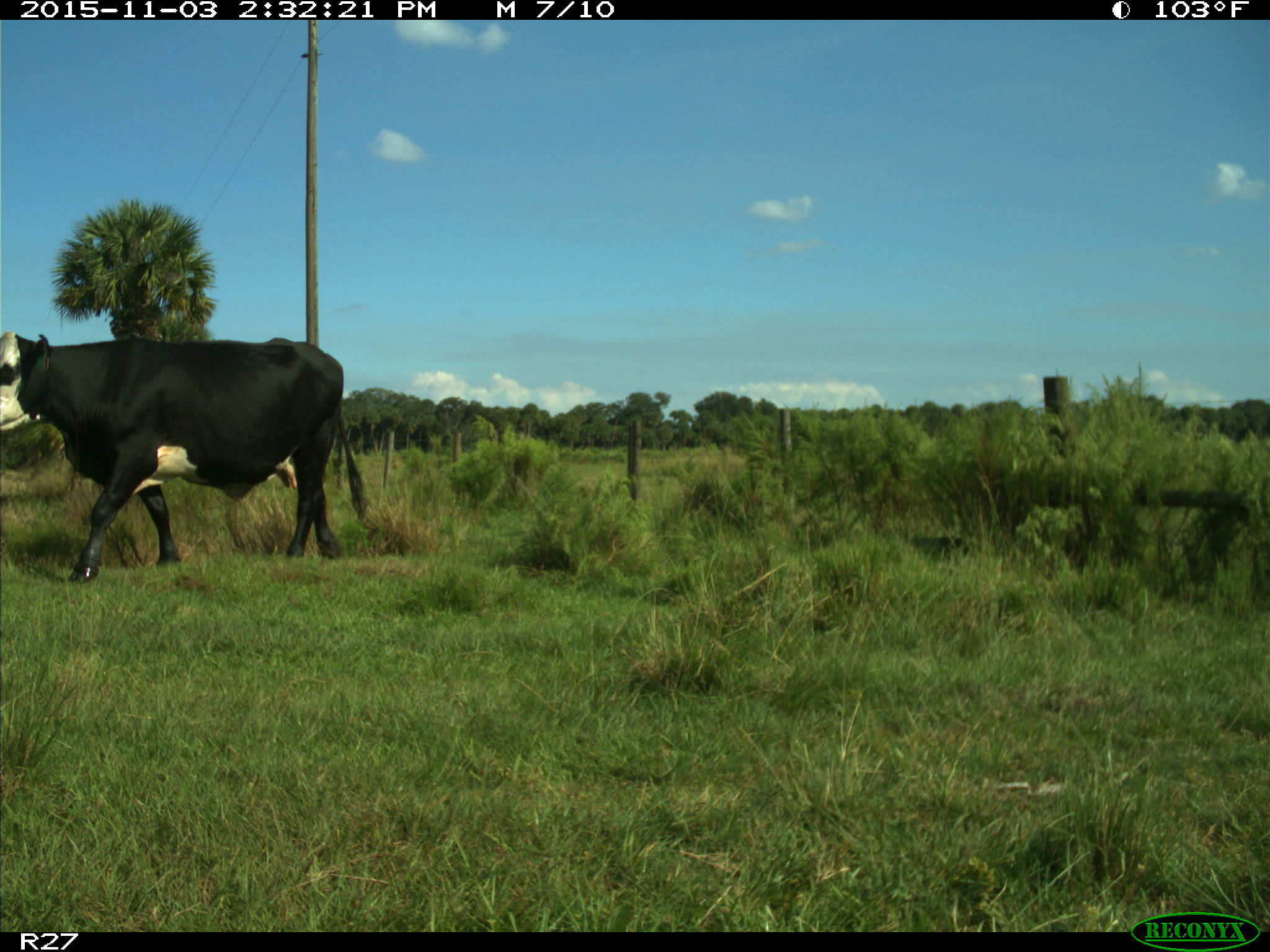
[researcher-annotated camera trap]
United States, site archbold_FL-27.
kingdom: Animalia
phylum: Chordata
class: Mammalia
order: Artiodactyla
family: Bovidae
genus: Bos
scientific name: Bos taurus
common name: domestic cow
Bos taurus (domestic cow).